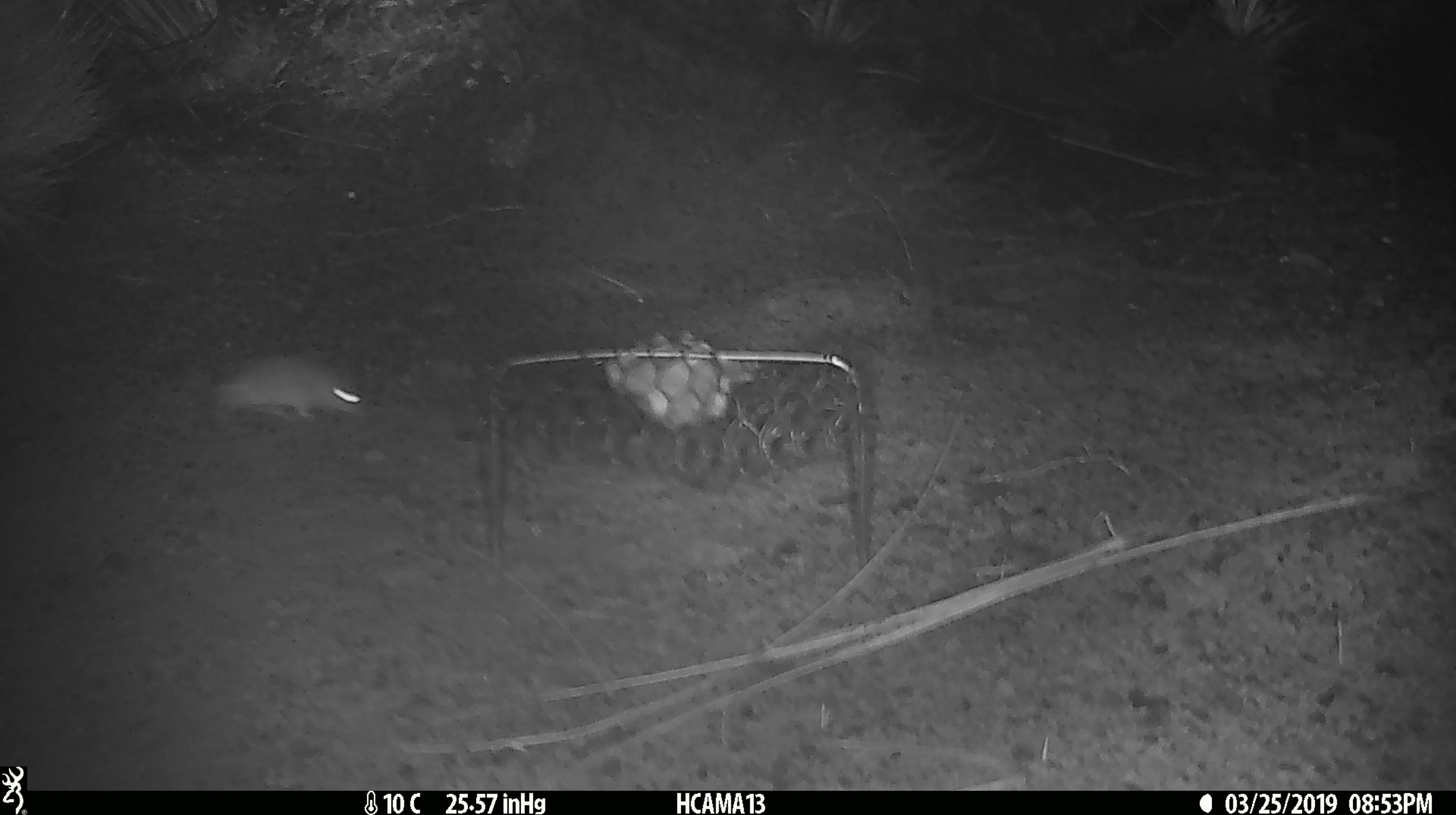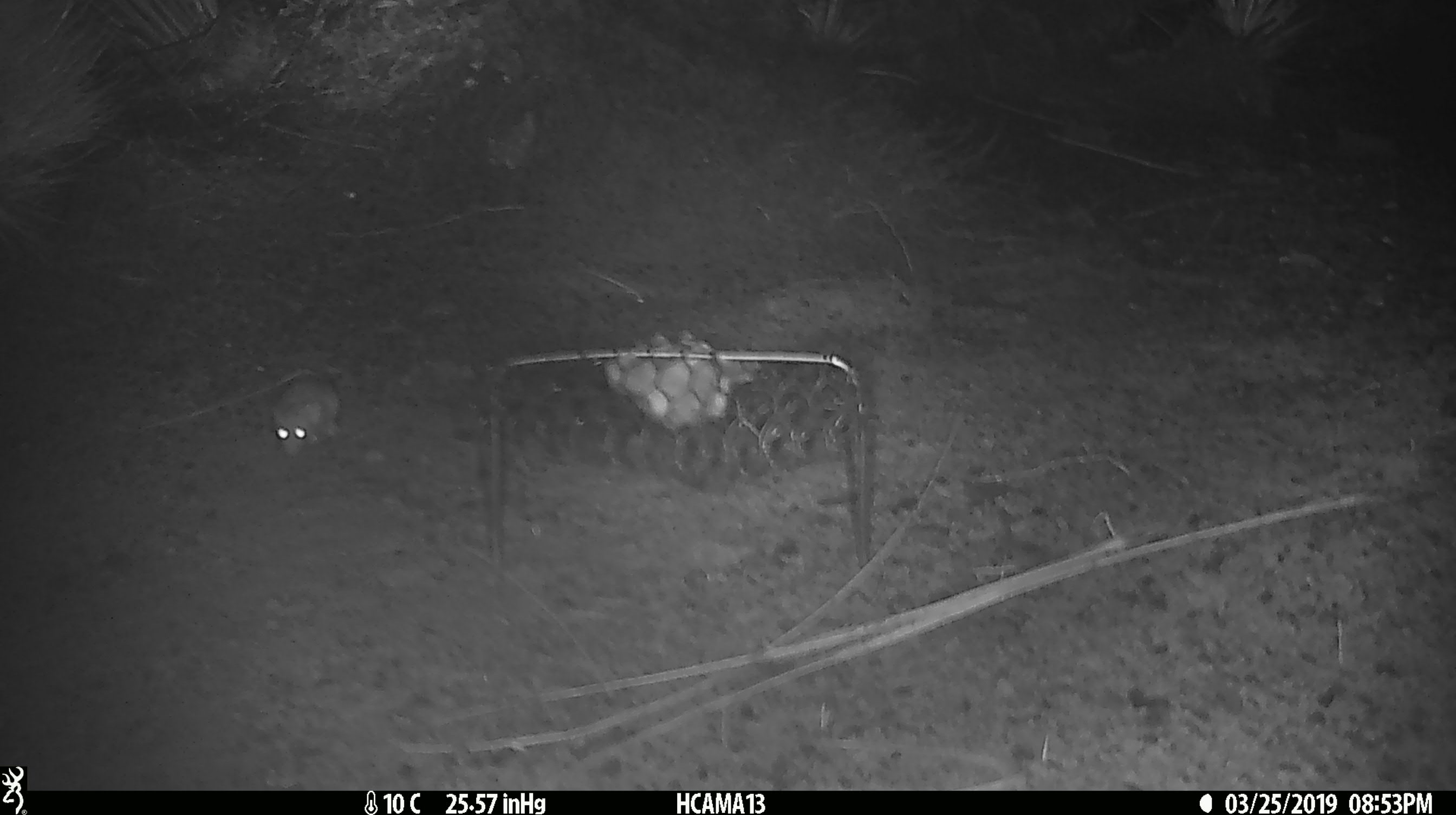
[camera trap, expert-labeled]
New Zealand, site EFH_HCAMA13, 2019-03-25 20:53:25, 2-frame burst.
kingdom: Animalia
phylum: Chordata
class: Mammalia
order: Rodentia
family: Muridae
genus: Rattus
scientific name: Rattus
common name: rat